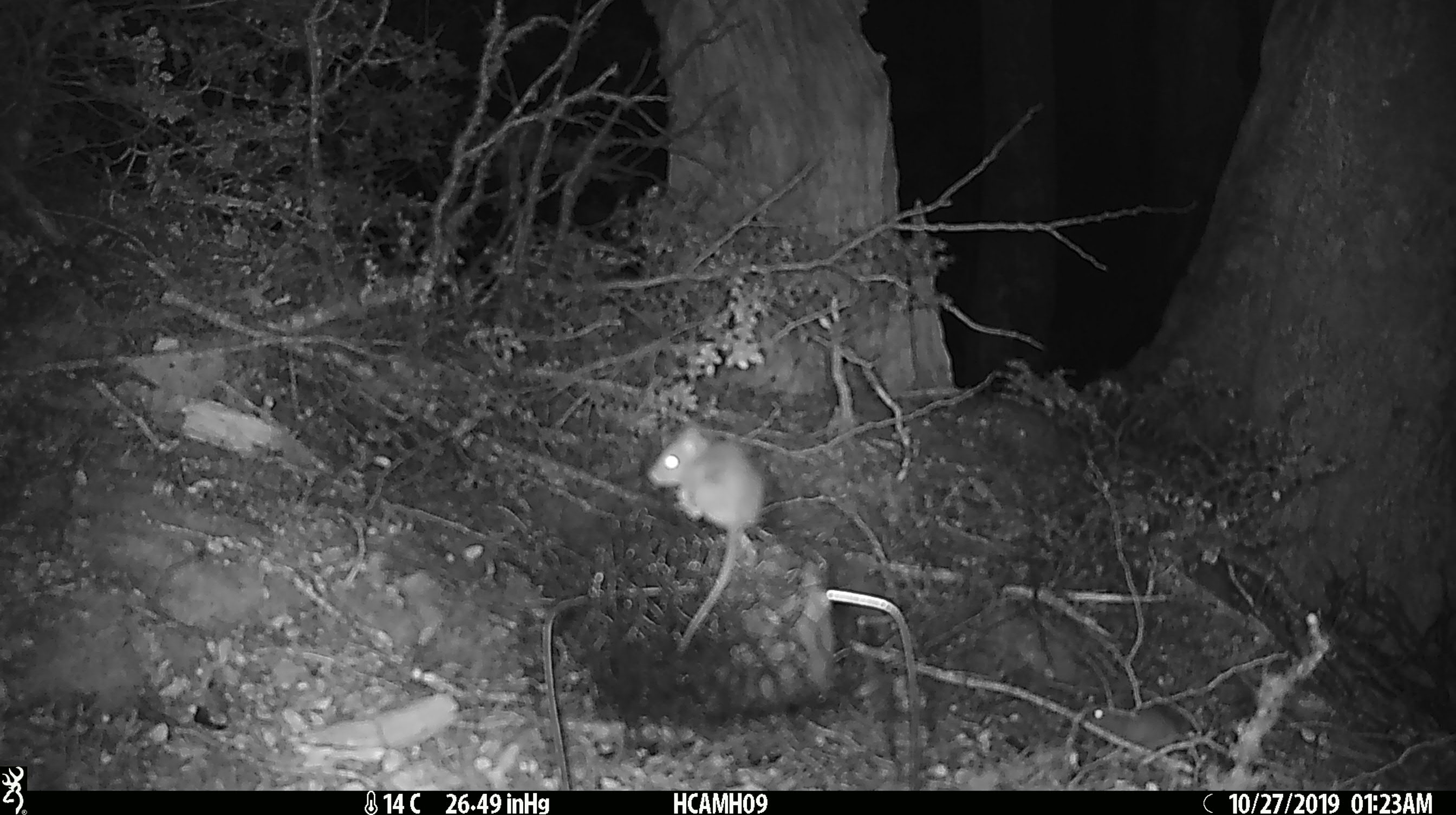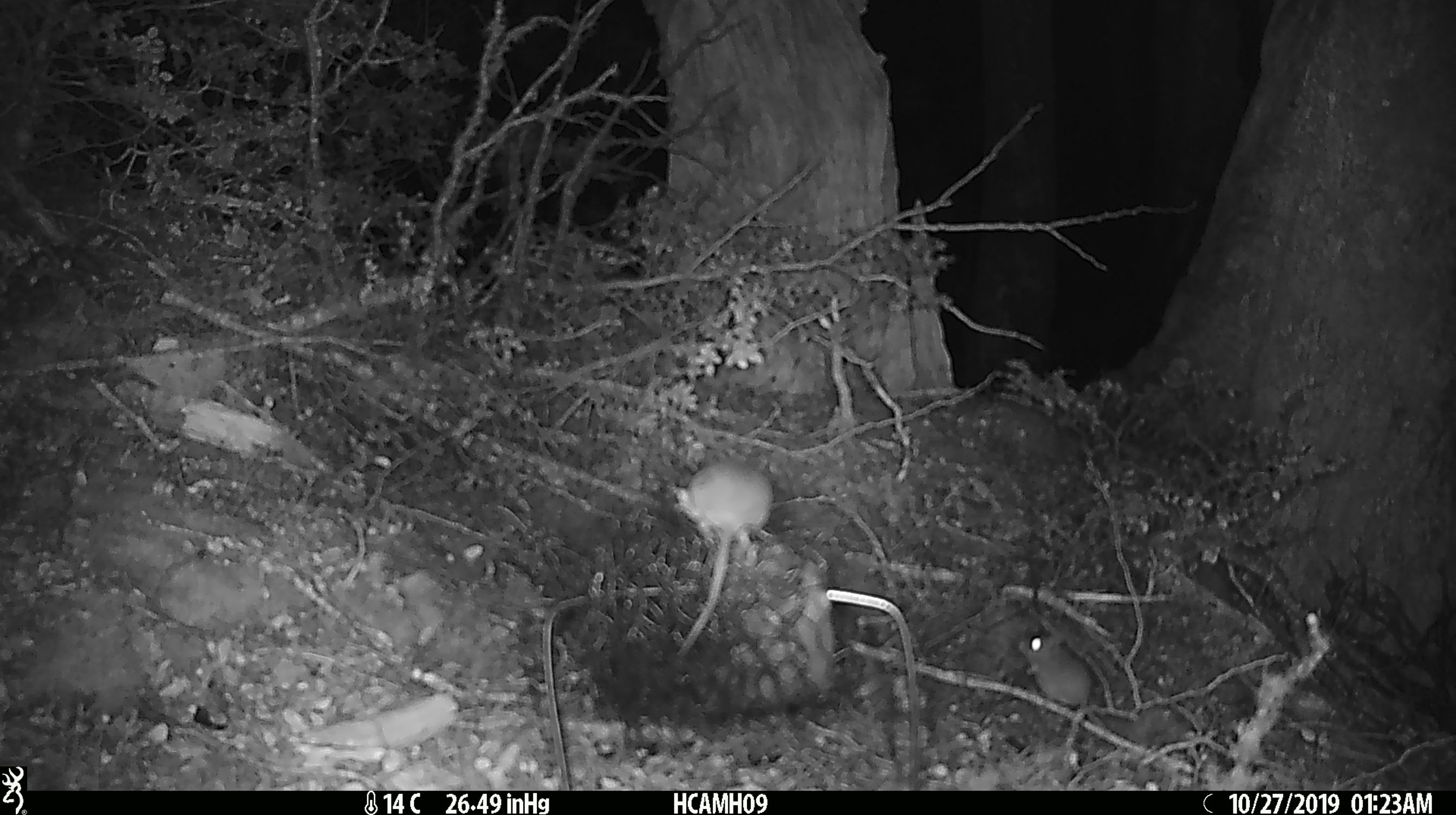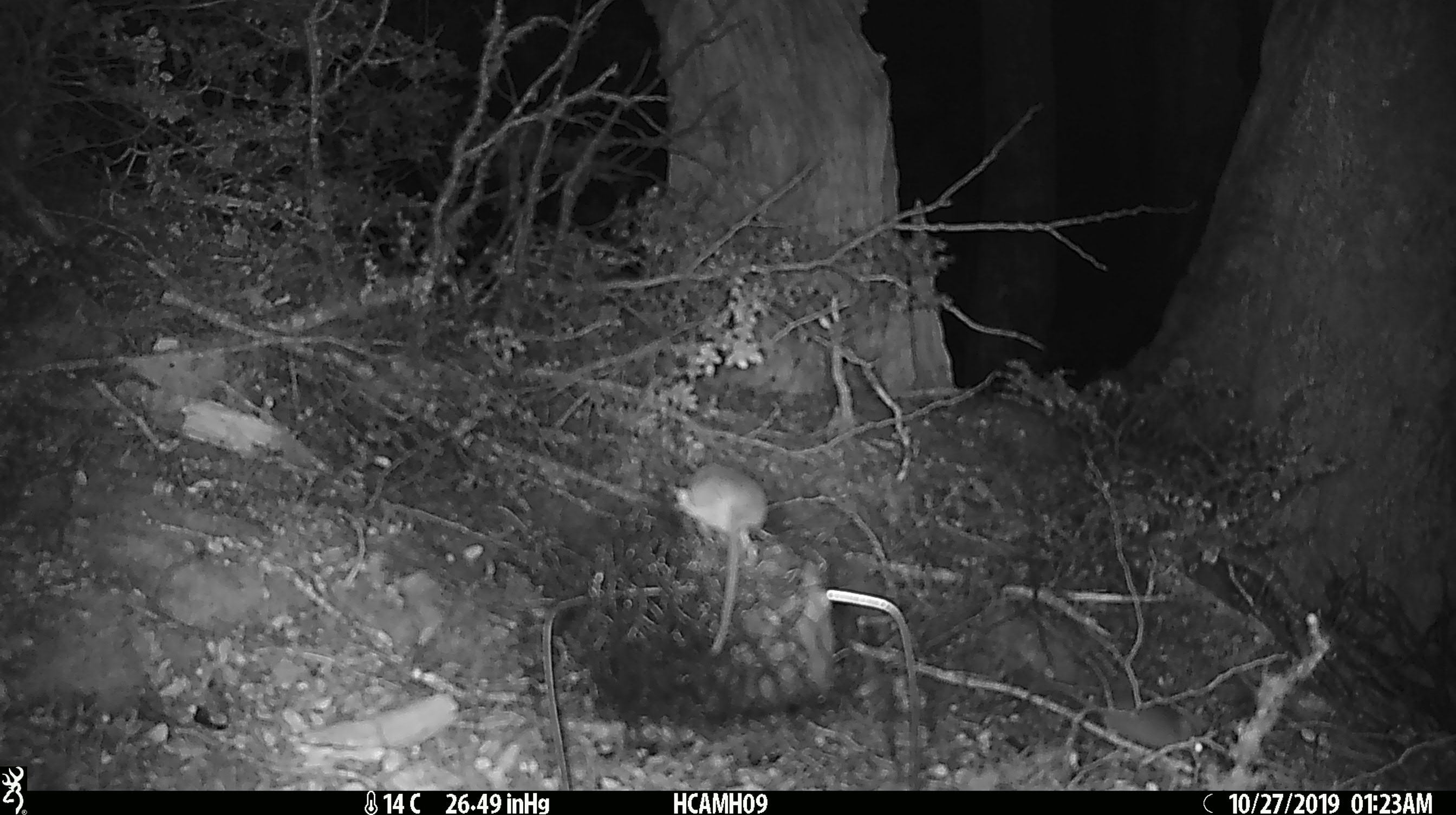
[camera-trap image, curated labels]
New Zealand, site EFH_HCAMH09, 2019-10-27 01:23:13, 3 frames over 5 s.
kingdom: Animalia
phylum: Chordata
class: Mammalia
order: Rodentia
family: Muridae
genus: Mus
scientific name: Mus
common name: mouse